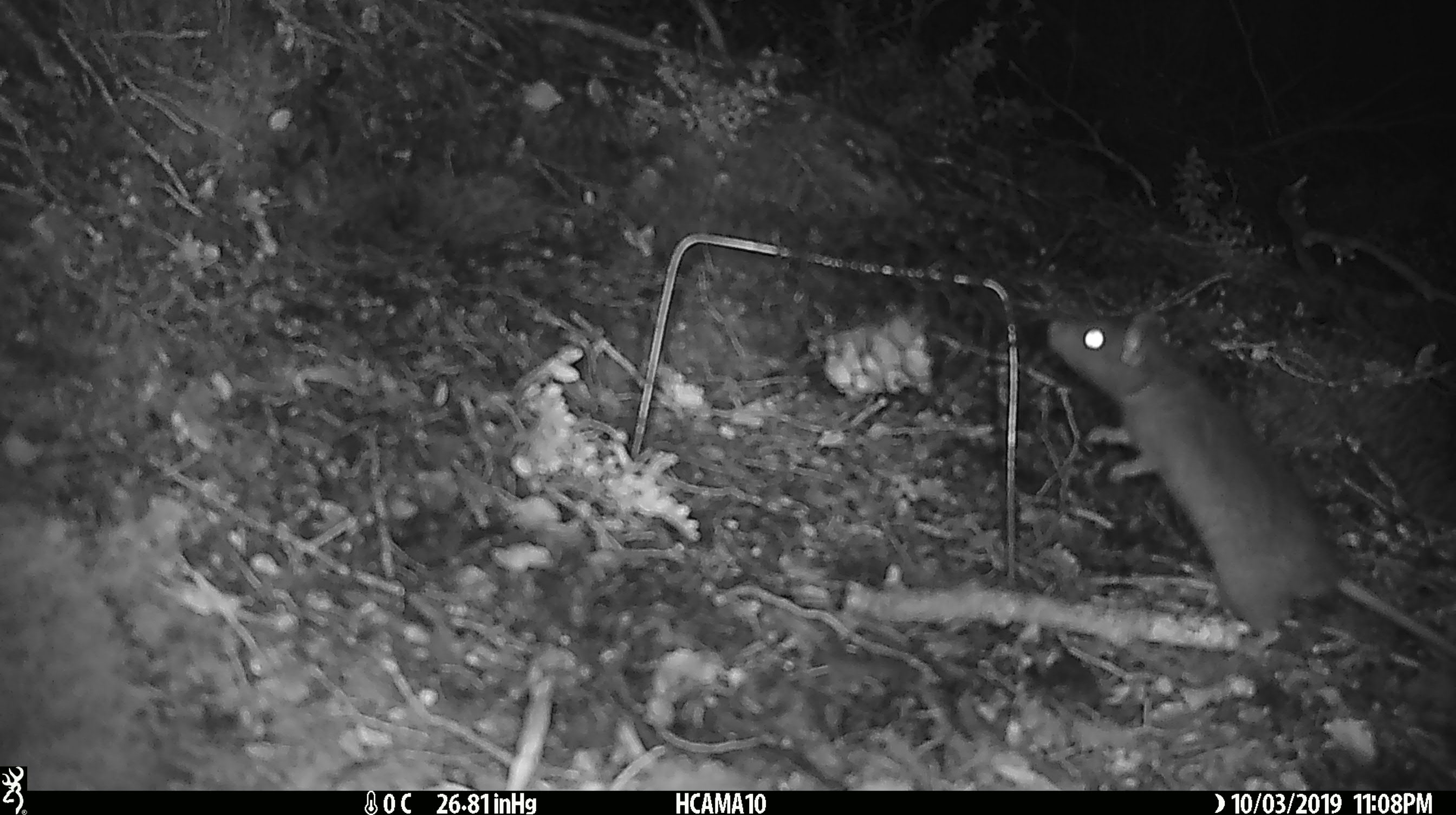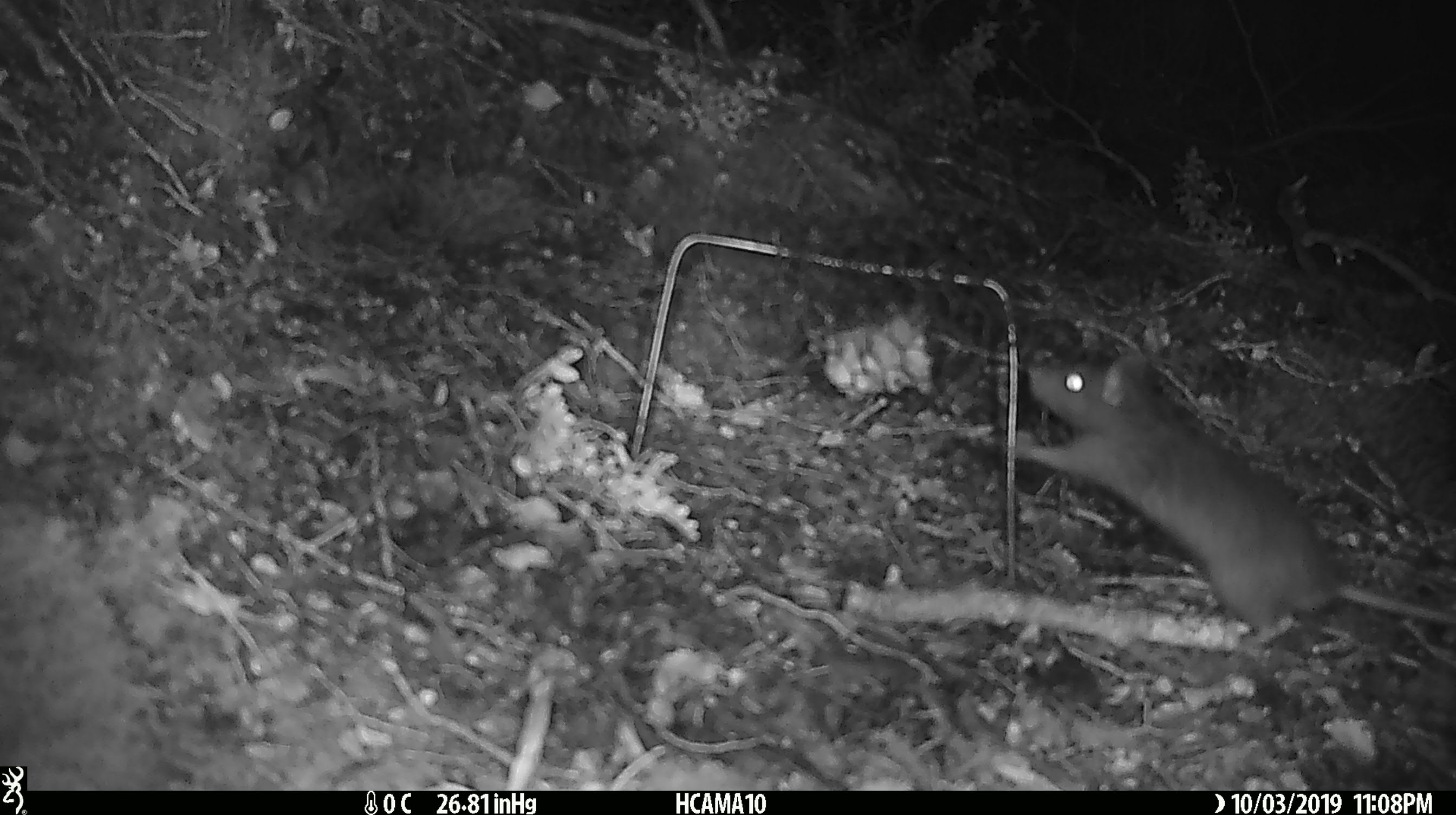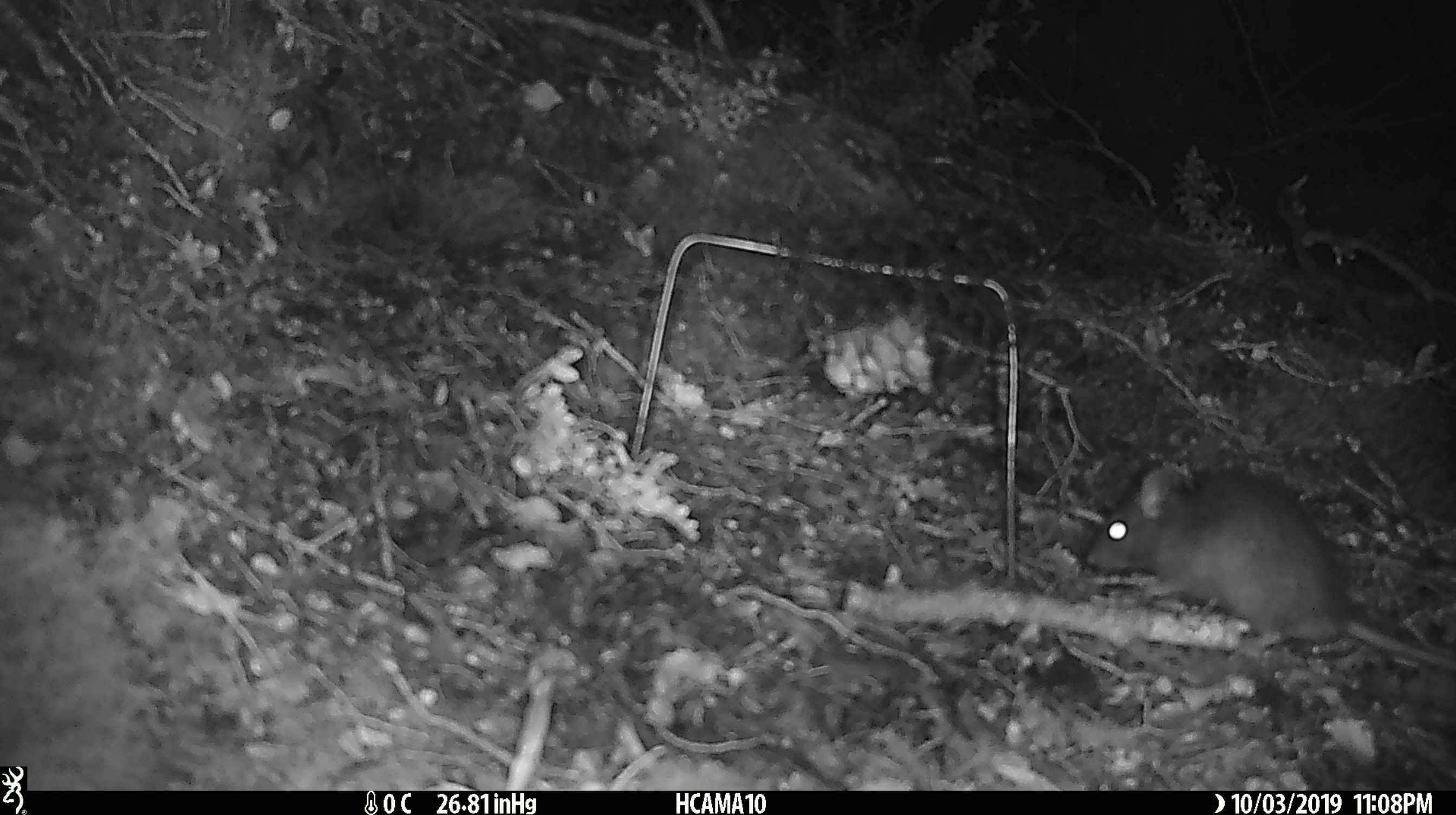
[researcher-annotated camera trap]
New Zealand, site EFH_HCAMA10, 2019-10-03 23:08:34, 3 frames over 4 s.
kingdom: Animalia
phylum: Chordata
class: Mammalia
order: Rodentia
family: Muridae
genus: Rattus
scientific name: Rattus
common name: rat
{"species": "rat (Rattus)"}